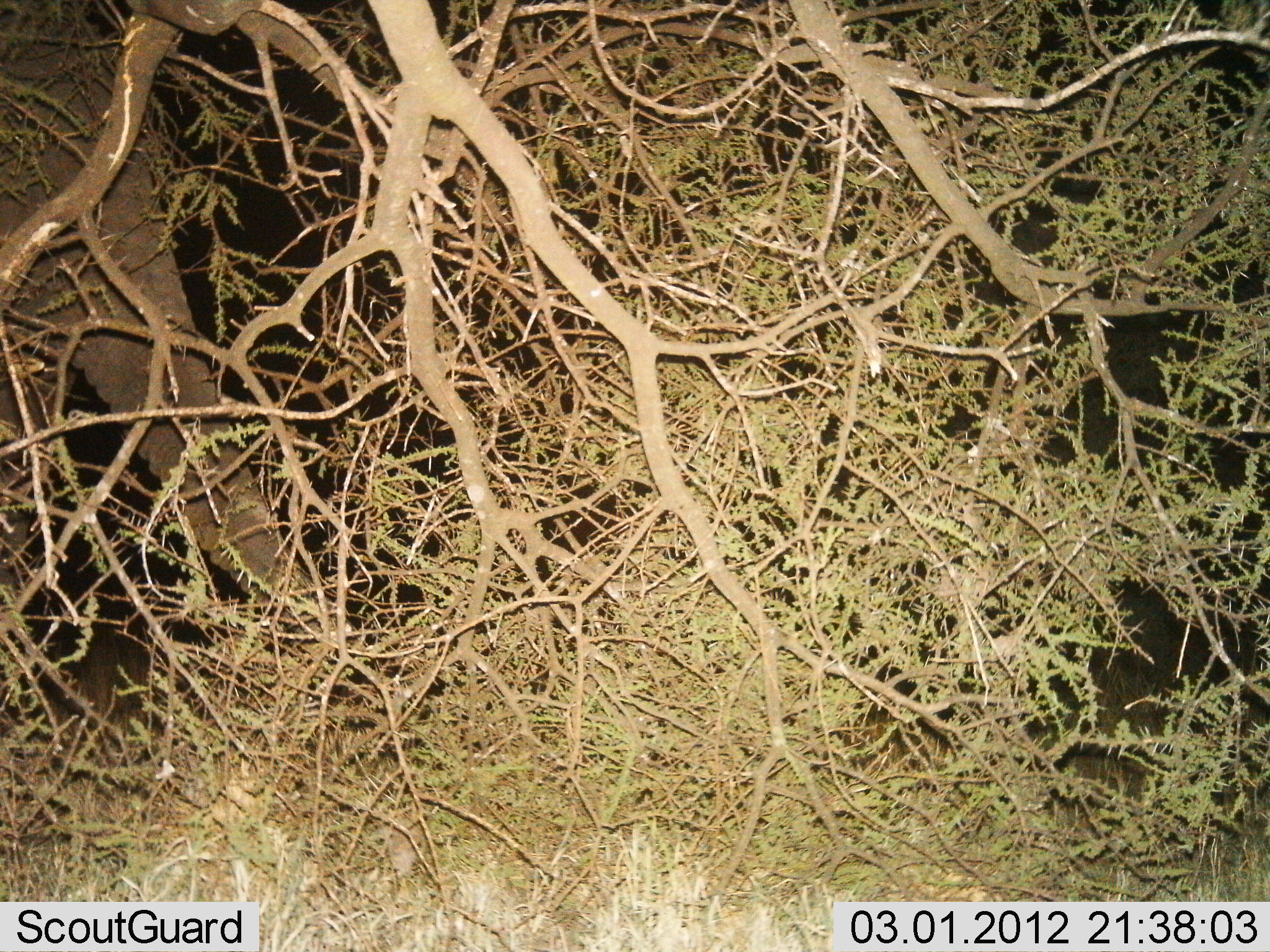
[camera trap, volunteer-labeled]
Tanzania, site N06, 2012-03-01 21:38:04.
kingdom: Animalia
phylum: Chordata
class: Mammalia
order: Proboscidea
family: Elephantidae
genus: Loxodonta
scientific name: Loxodonta africana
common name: african bush elephant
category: elephant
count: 1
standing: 35%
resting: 0%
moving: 0%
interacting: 0%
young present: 0%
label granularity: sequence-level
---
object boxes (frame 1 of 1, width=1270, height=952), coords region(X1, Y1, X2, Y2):
animal: region(0, 0, 362, 783)